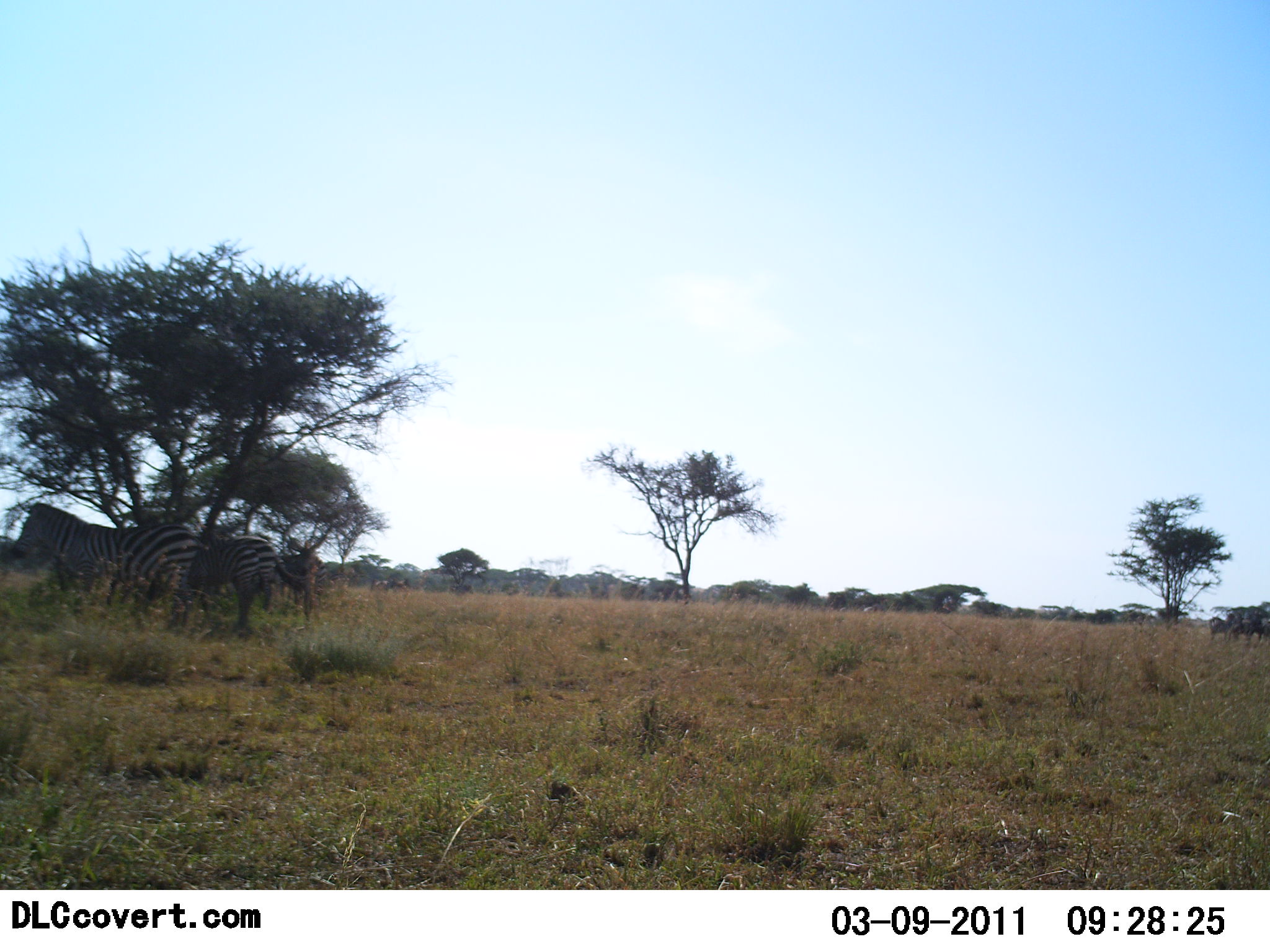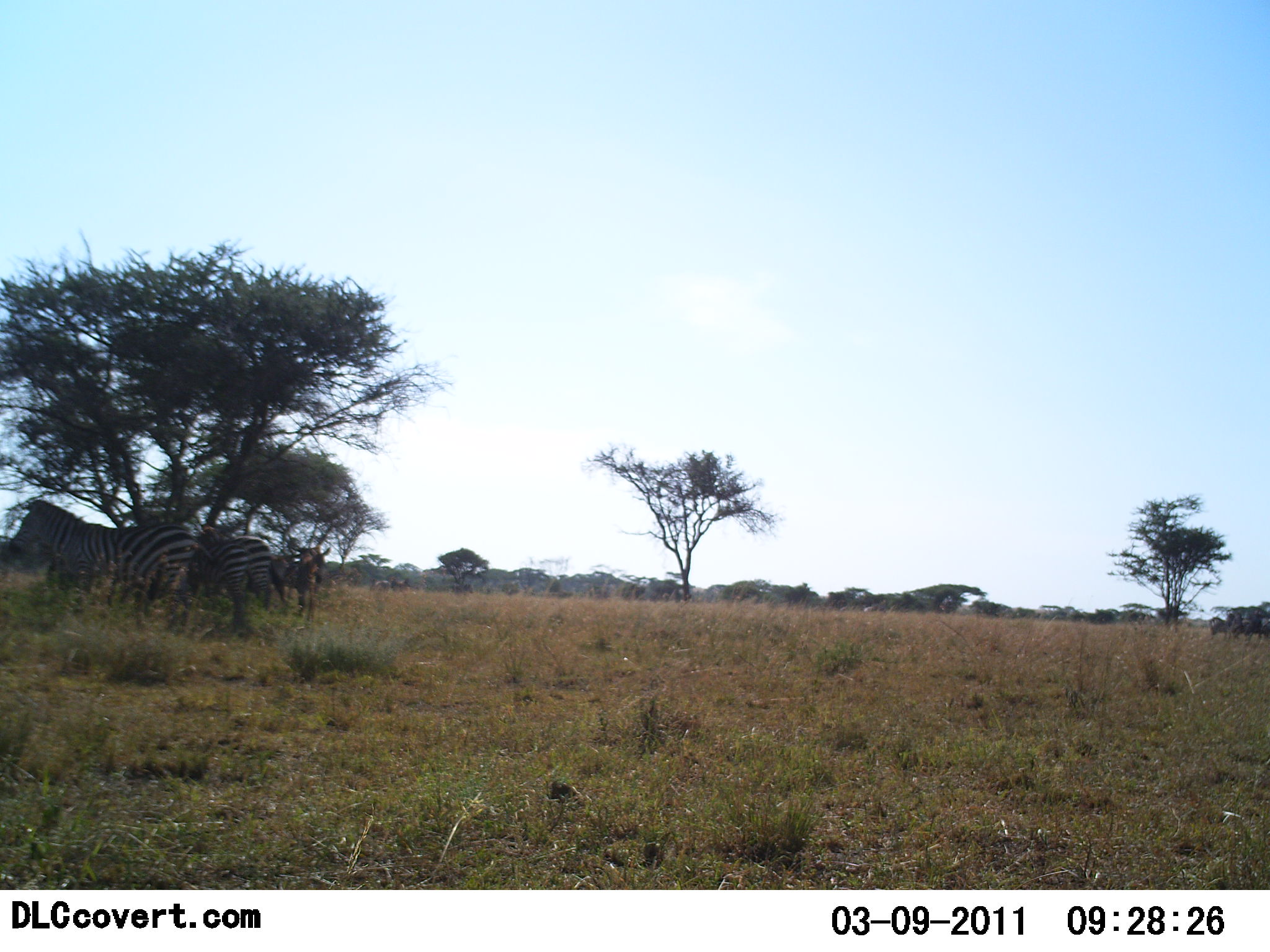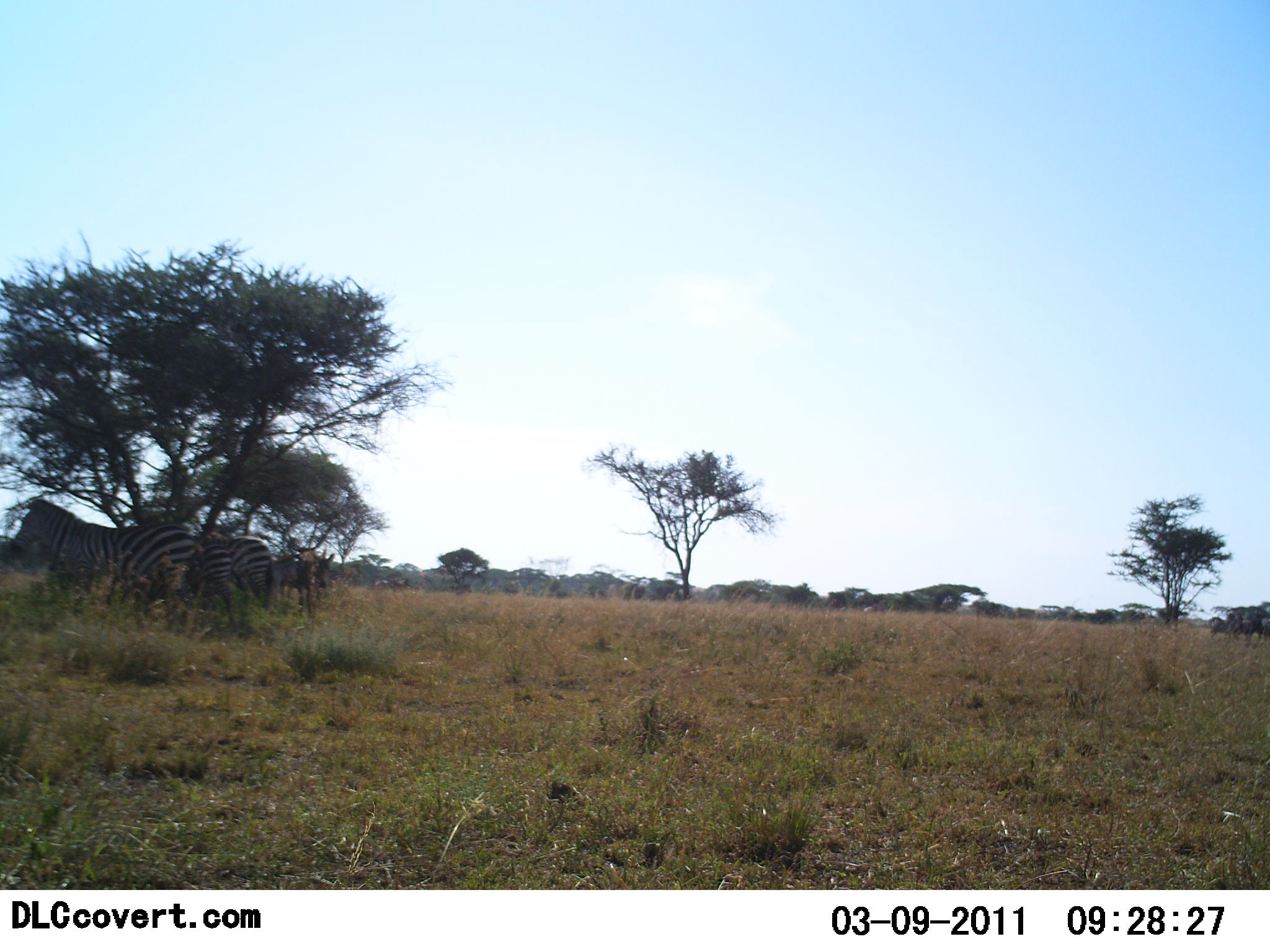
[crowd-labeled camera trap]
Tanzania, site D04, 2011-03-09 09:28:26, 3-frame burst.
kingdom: Animalia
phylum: Chordata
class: Mammalia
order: Perissodactyla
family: Equidae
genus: Equus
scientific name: Equus quagga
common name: plains zebra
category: zebra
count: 3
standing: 91%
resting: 9%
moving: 18%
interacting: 0%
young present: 0%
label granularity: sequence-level